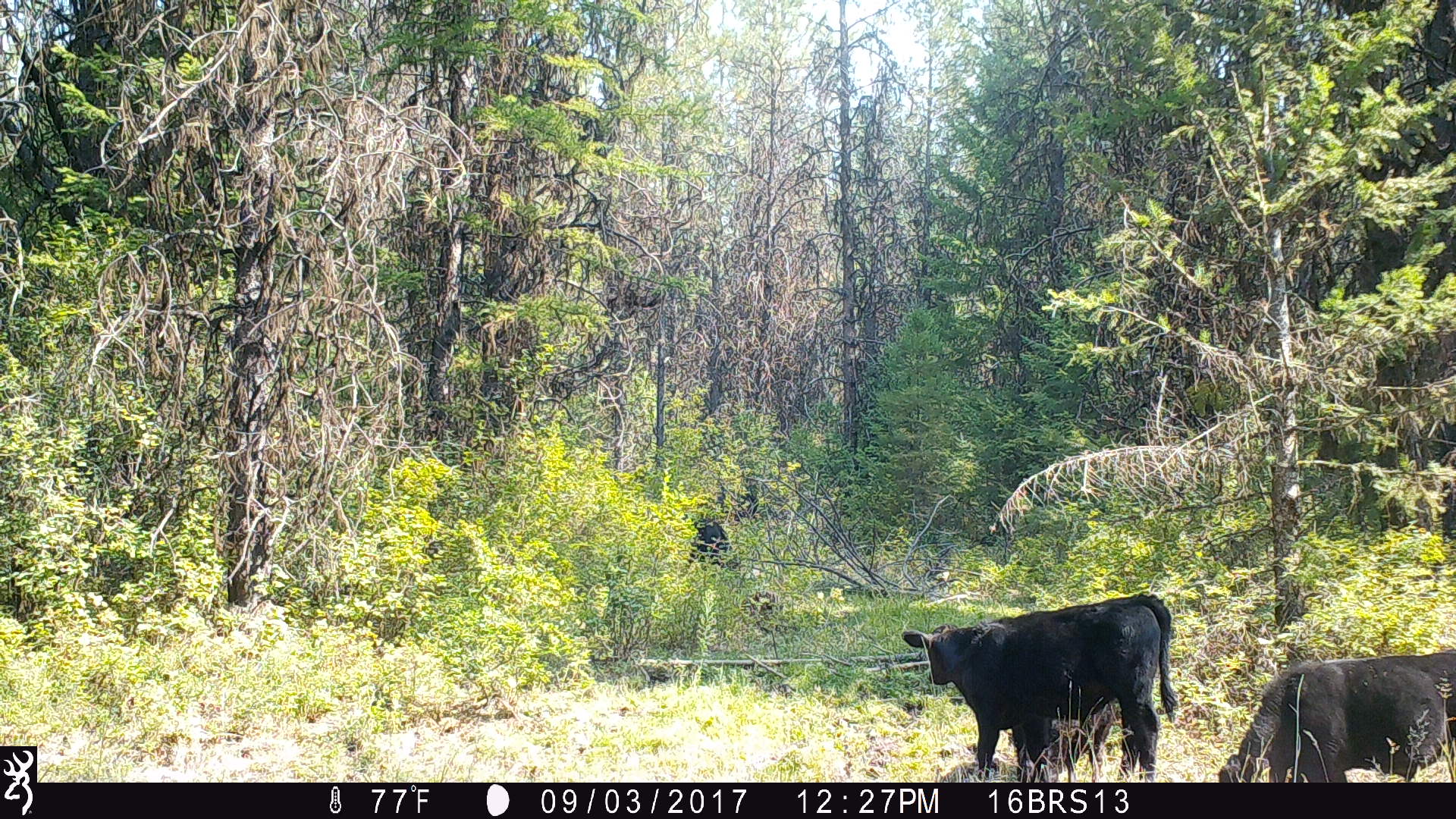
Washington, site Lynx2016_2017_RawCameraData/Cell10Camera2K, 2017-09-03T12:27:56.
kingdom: Animalia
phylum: Chordata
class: Mammalia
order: Artiodactyla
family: Bovidae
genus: Bos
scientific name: Bos taurus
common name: domestic cattle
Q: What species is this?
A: Domestic cattle (Bos taurus).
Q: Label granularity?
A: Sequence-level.